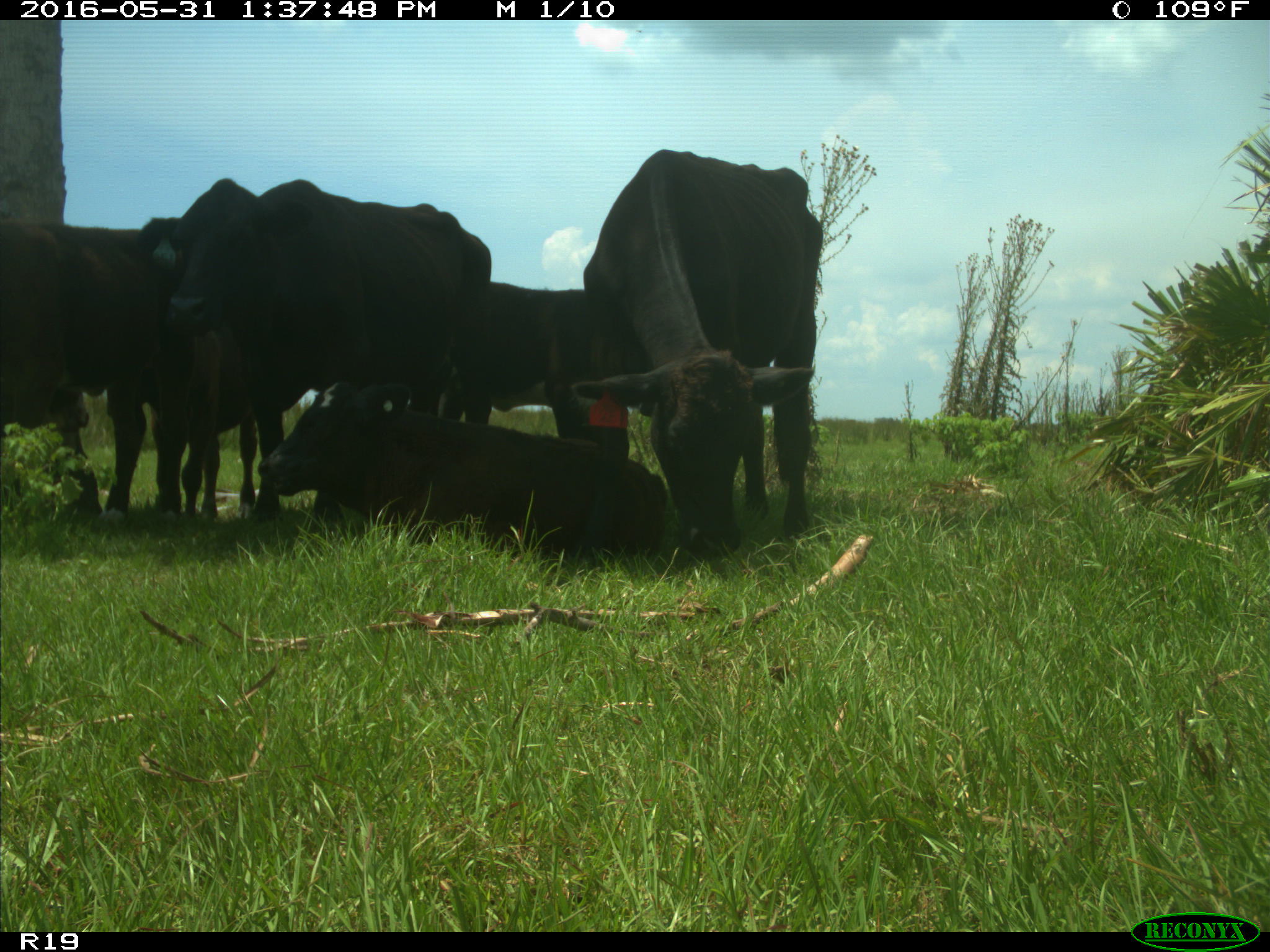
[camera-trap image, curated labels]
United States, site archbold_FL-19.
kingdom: Animalia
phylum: Chordata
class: Mammalia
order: Artiodactyla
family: Bovidae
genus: Bos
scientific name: Bos taurus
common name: domestic cow